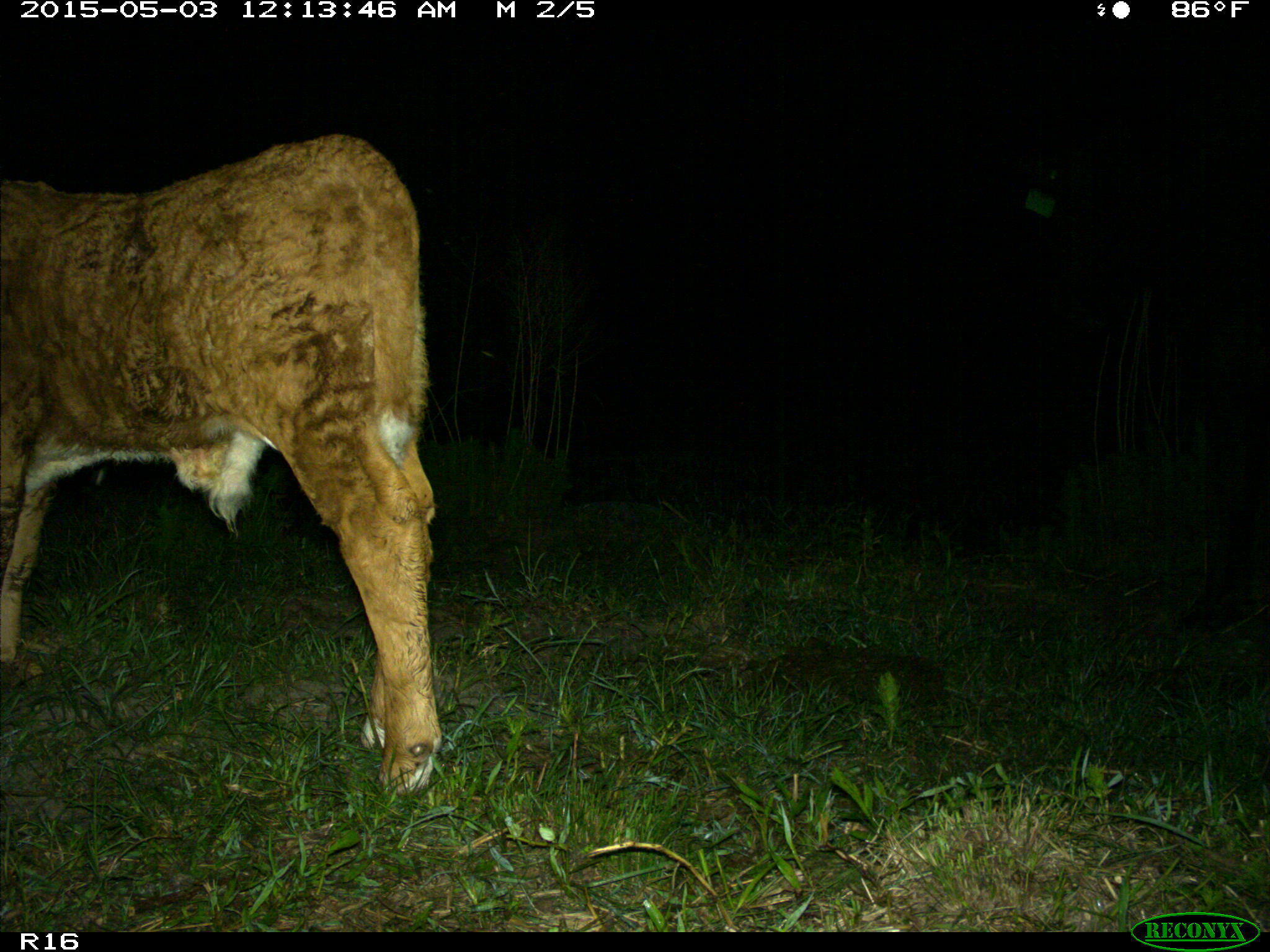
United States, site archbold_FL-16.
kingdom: Animalia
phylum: Chordata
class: Mammalia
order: Artiodactyla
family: Bovidae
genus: Bos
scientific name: Bos taurus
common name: domestic cow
Bos taurus (domestic cow).